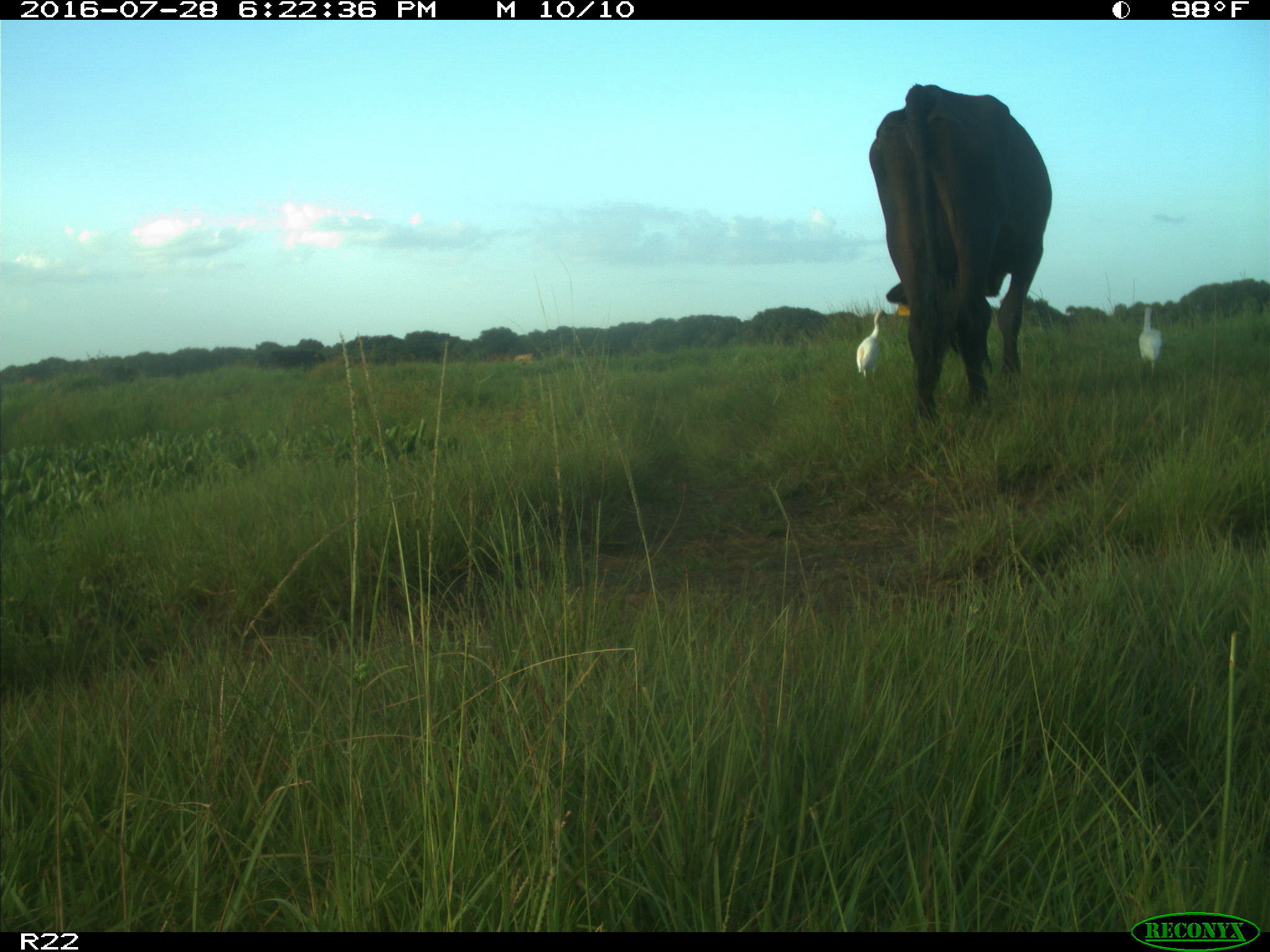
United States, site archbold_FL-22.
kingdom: Animalia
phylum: Chordata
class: Mammalia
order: Artiodactyla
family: Bovidae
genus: Bos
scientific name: Bos taurus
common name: domestic cow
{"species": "Bos taurus (domestic cow)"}